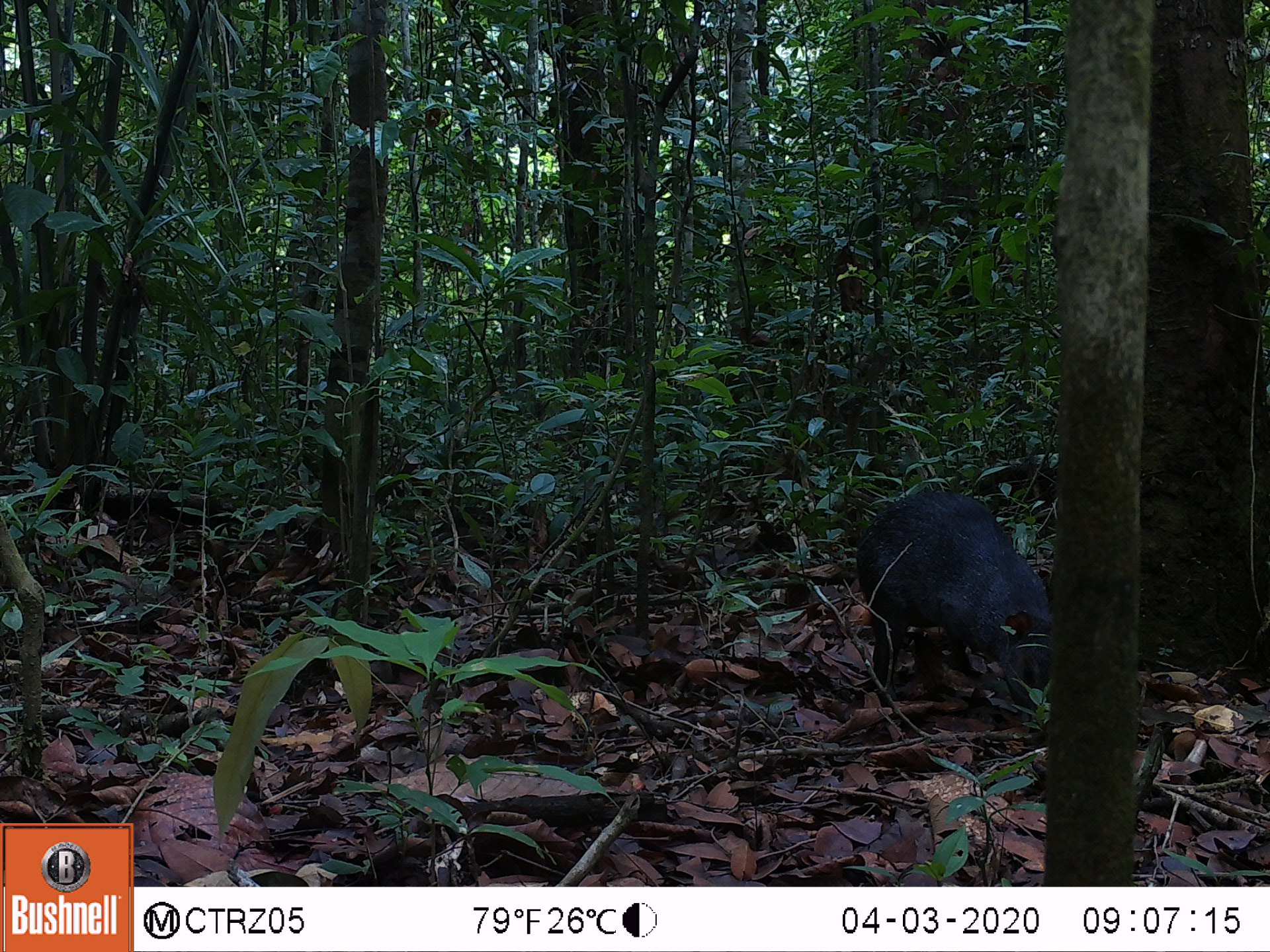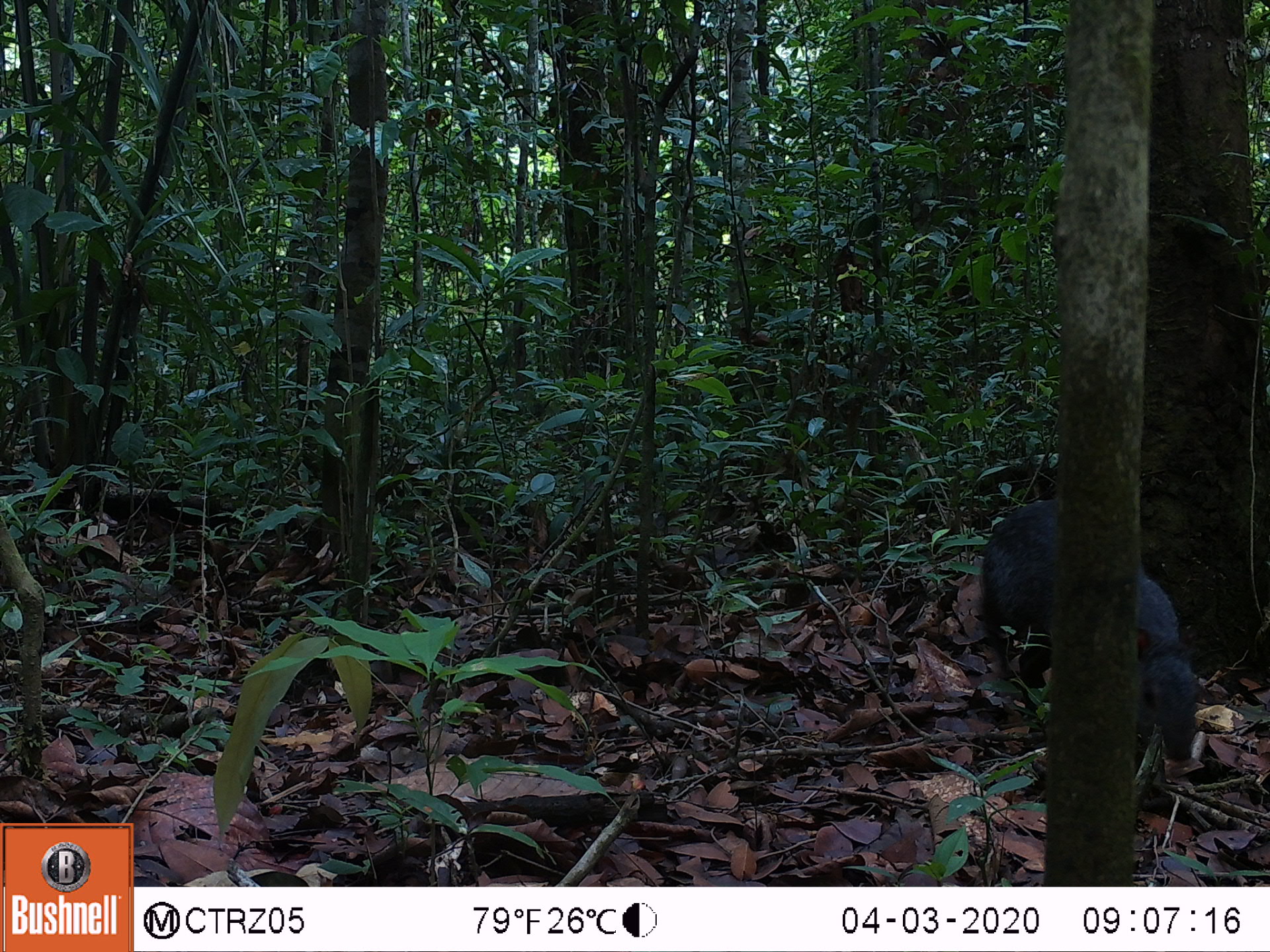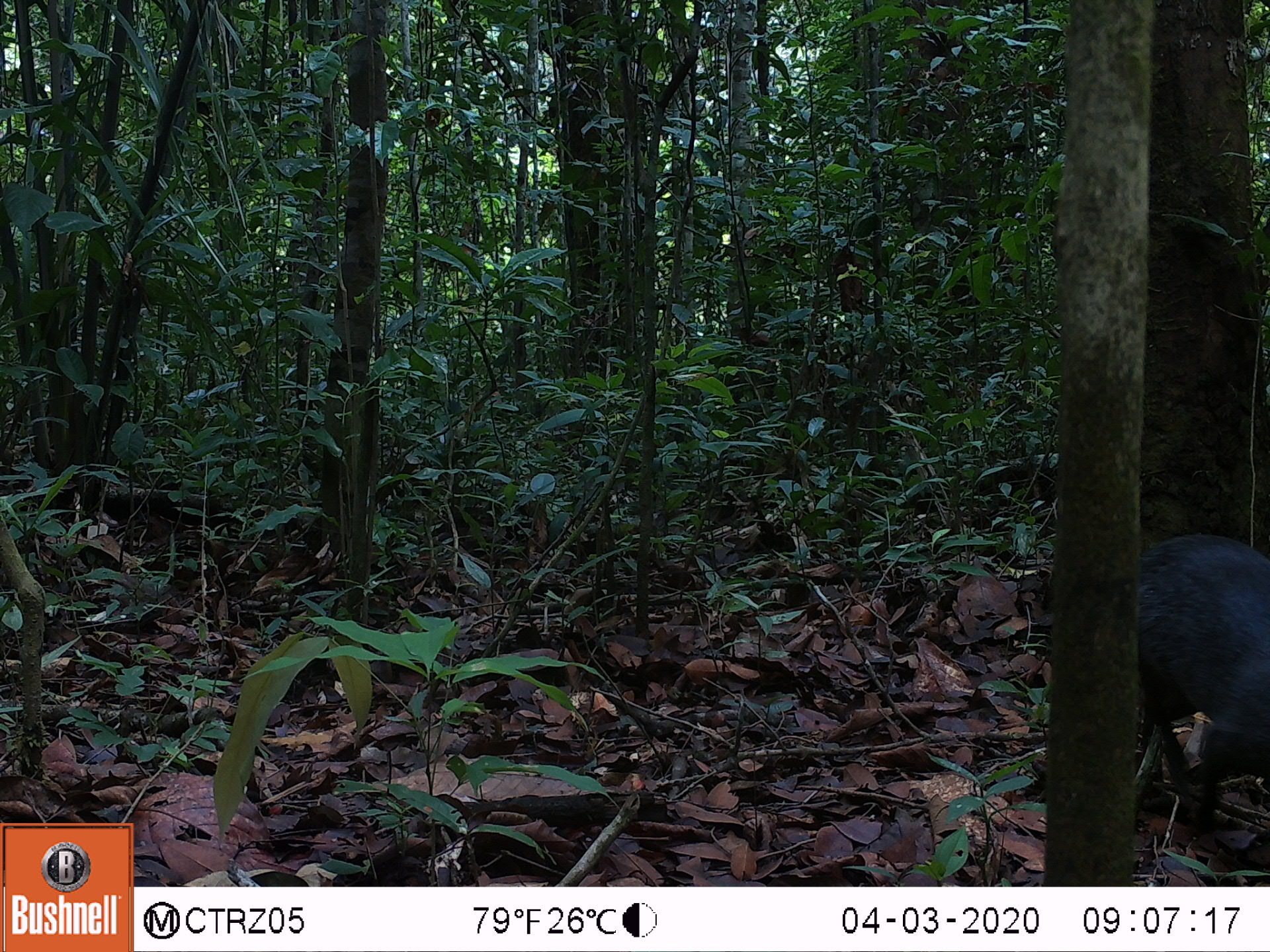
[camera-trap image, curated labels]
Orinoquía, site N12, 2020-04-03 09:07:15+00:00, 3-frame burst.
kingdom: Animalia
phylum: Chordata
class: Mammalia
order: Rodentia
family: Dasyproctidae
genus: Dasyprocta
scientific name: Dasyprocta fuliginosa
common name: black agouti